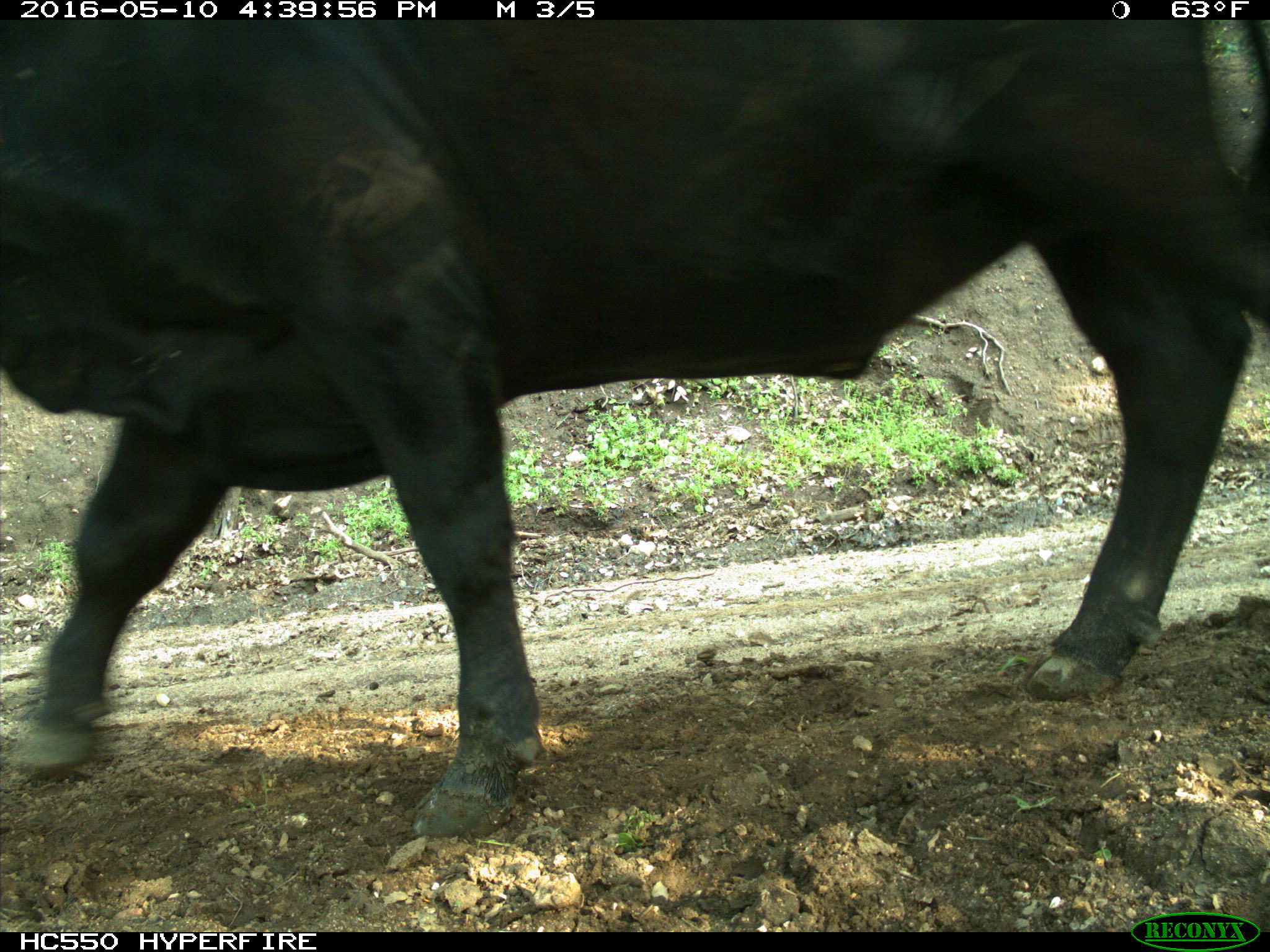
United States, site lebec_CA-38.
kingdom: Animalia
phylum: Chordata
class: Mammalia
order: Artiodactyla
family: Bovidae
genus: Bos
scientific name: Bos taurus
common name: domestic cow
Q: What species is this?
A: Bos taurus (domestic cow).